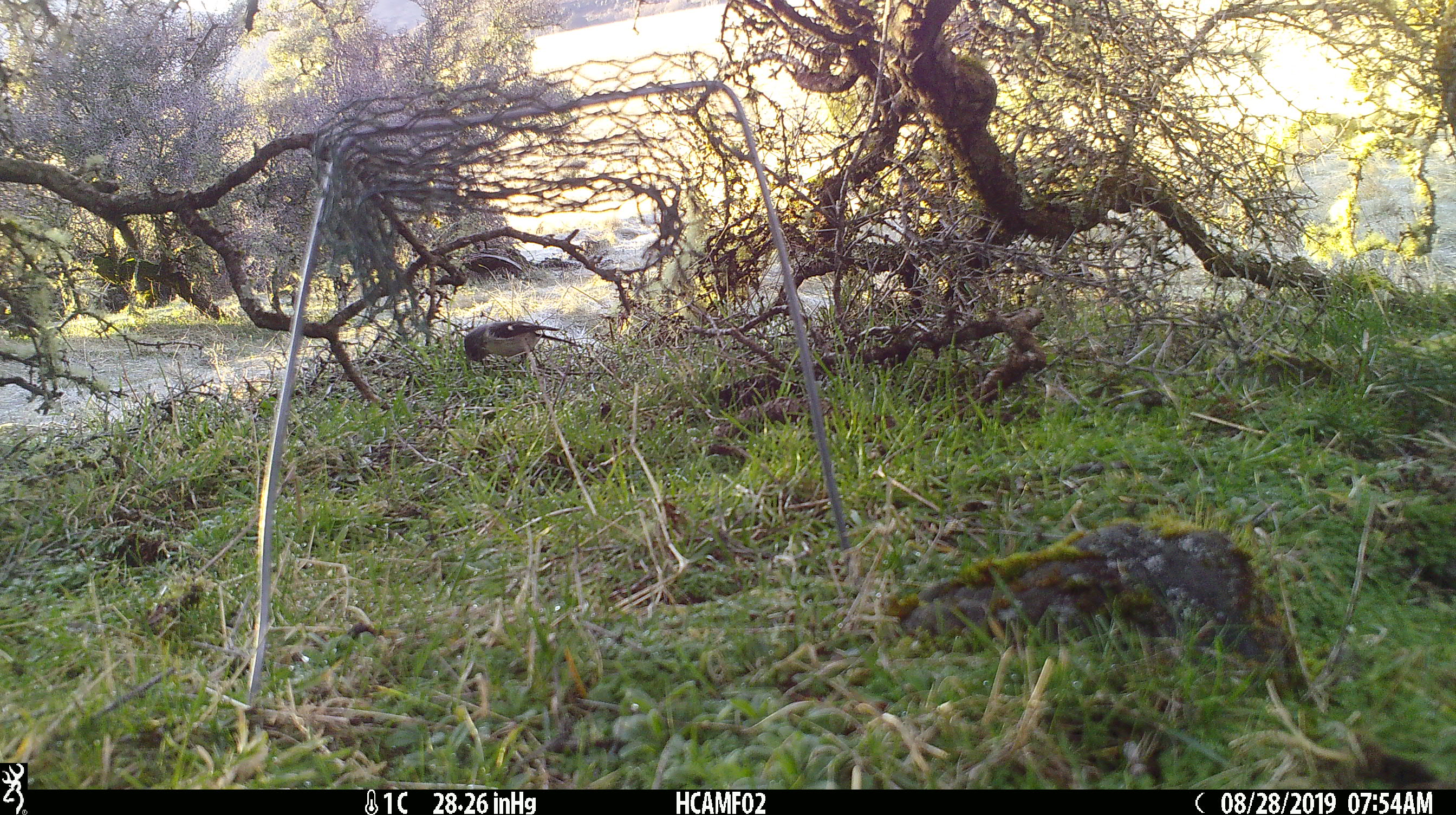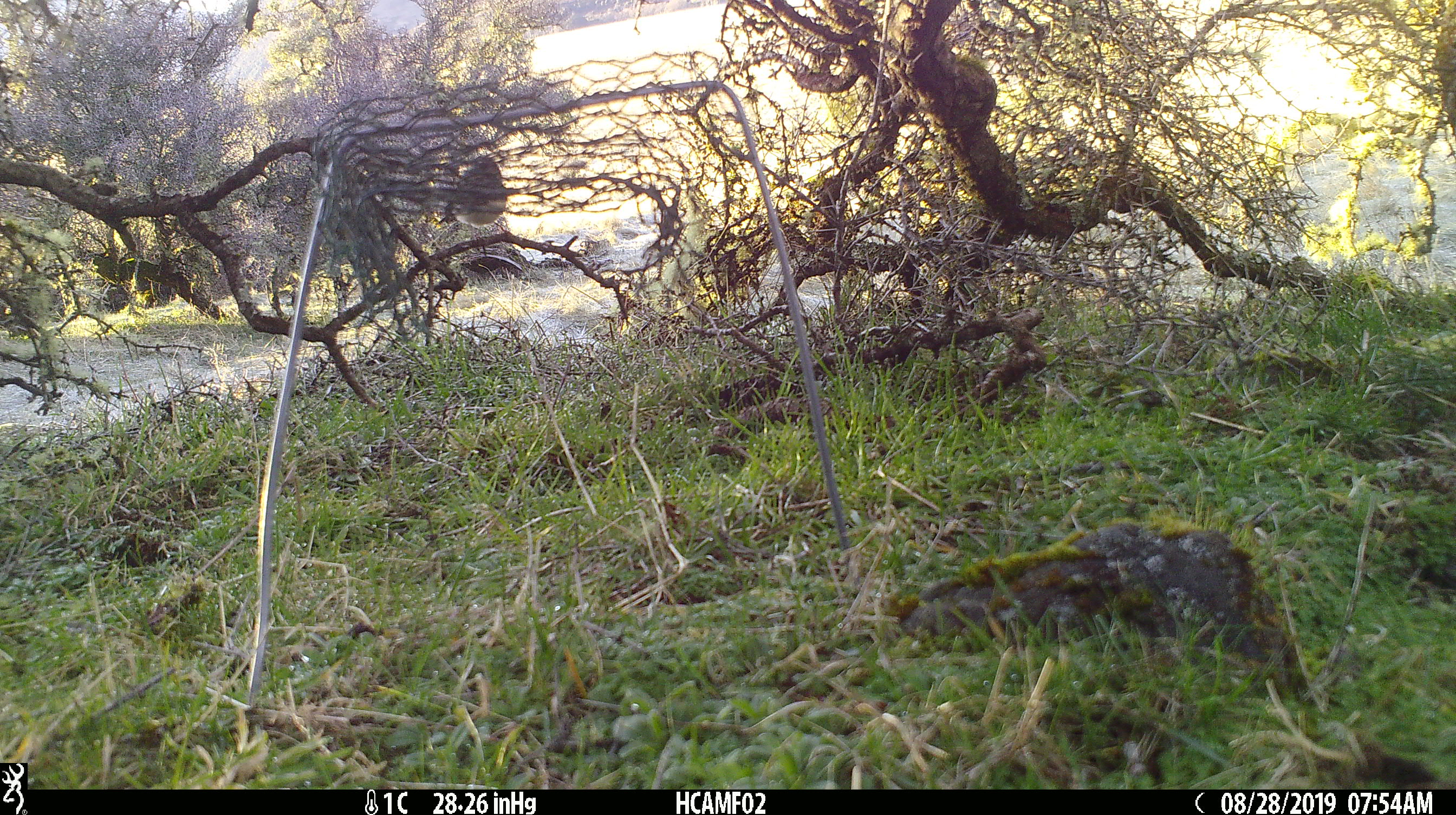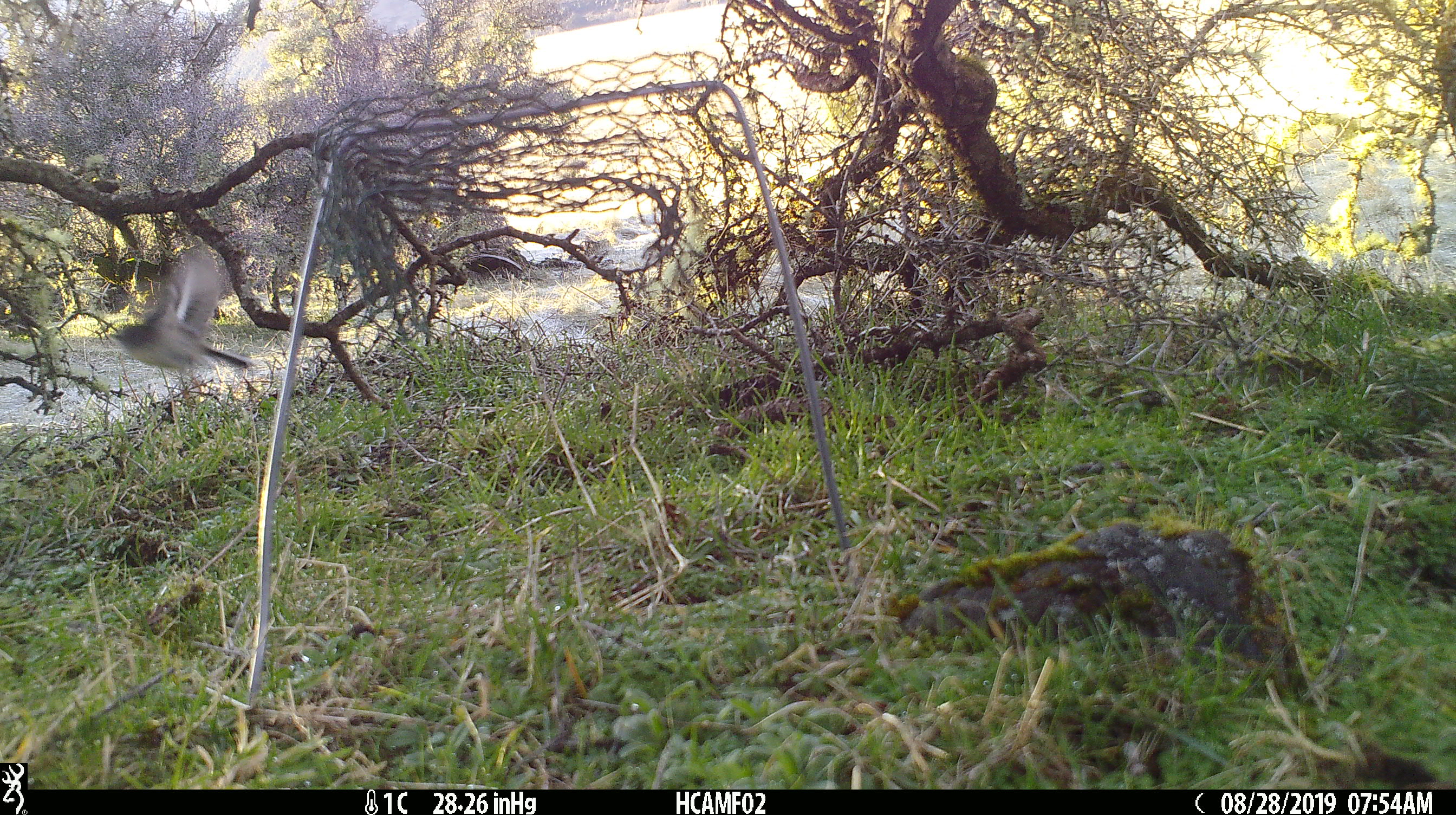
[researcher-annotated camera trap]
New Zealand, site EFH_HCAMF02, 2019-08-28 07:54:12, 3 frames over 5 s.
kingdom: Animalia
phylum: Chordata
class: Aves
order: Passeriformes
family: Petroicidae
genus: Petroica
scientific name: Petroica macrocephala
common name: tomtit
Tomtit (Petroica macrocephala).